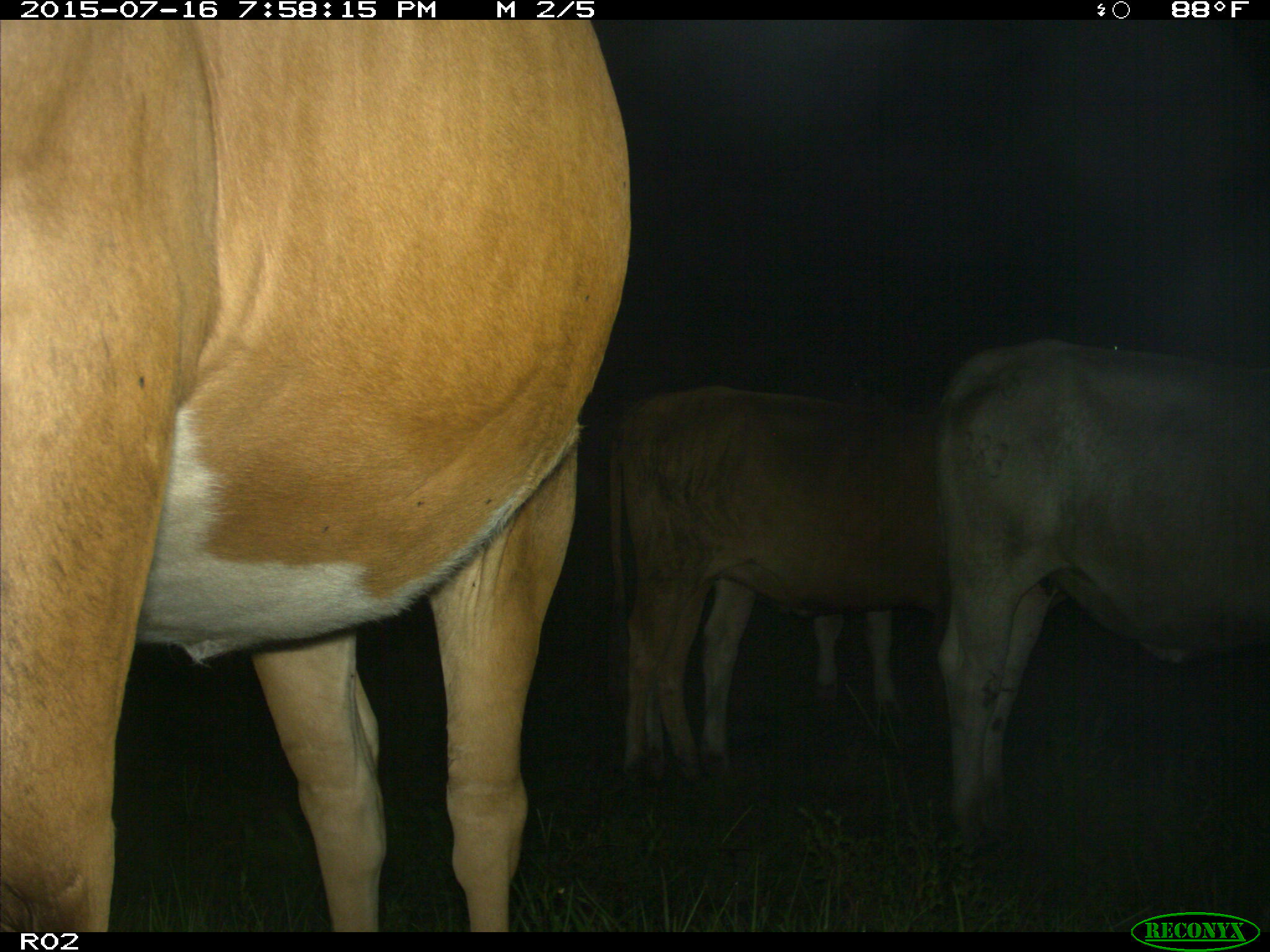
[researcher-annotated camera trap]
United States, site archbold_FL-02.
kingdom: Animalia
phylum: Chordata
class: Mammalia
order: Artiodactyla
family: Bovidae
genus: Bos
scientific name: Bos taurus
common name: domestic cow